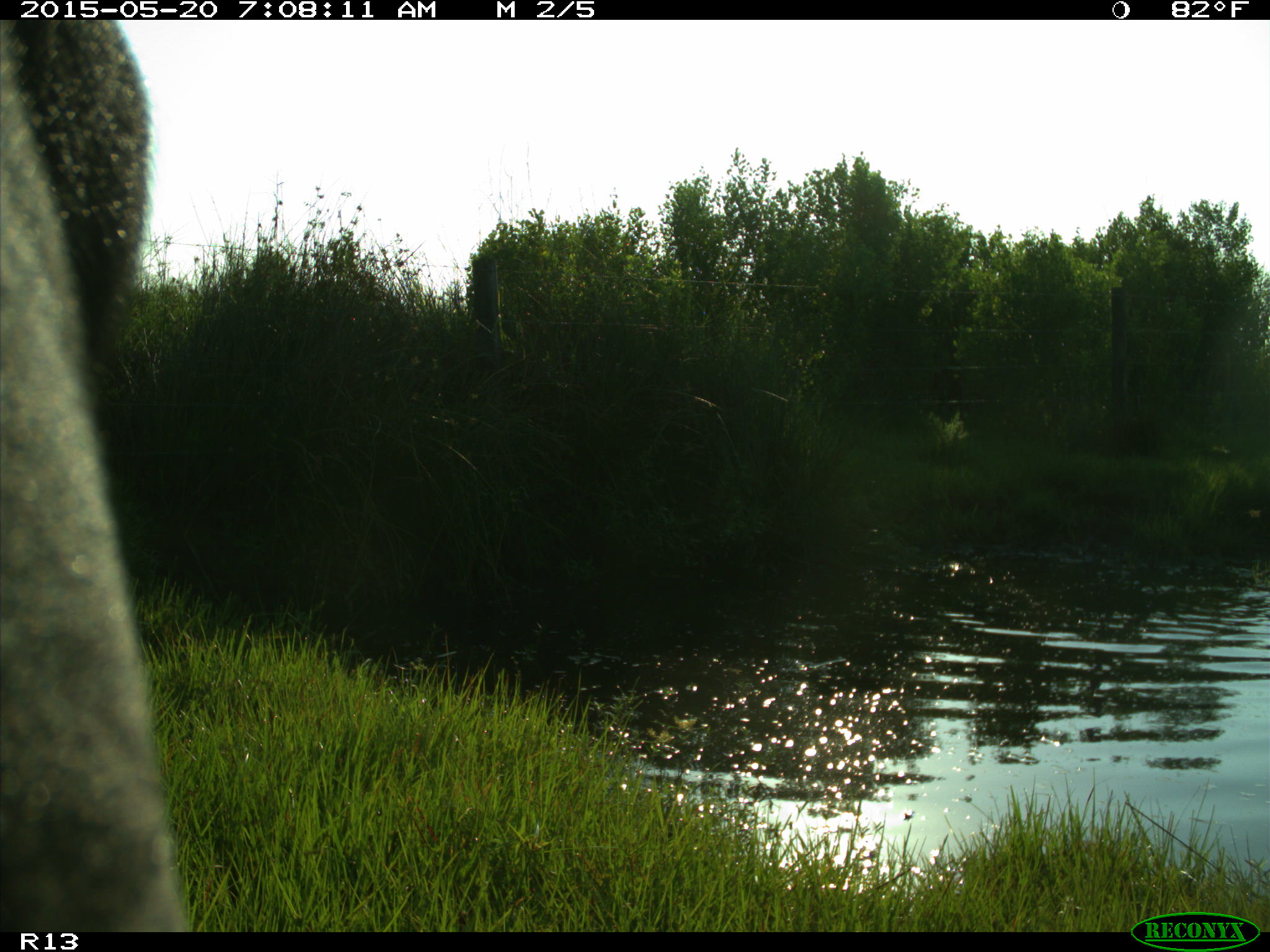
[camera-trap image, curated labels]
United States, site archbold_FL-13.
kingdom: Animalia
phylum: Chordata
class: Mammalia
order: Artiodactyla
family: Bovidae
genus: Bos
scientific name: Bos taurus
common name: domestic cow